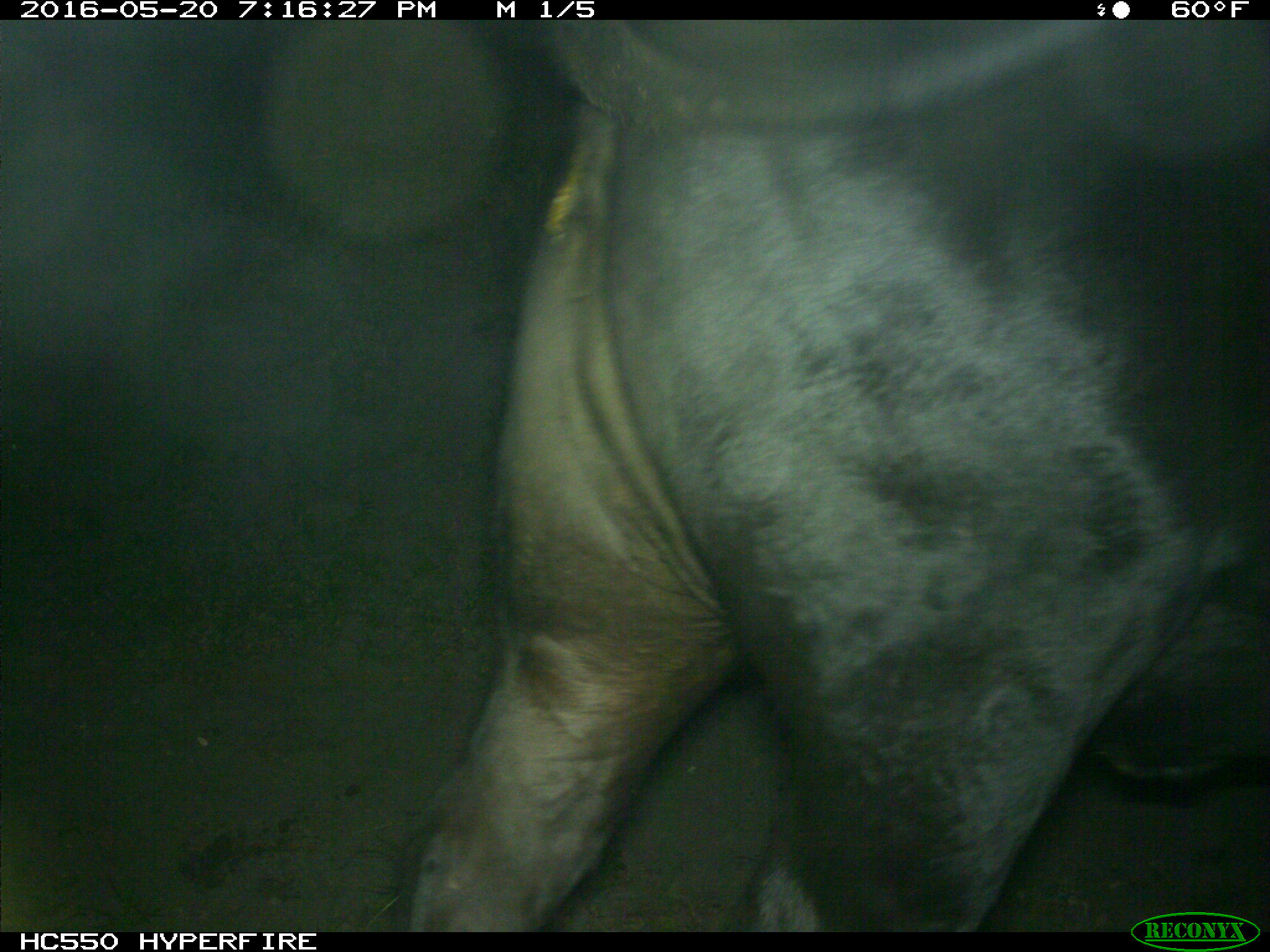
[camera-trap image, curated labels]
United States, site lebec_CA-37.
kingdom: Animalia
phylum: Chordata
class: Mammalia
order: Artiodactyla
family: Bovidae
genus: Bos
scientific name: Bos taurus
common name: domestic cow